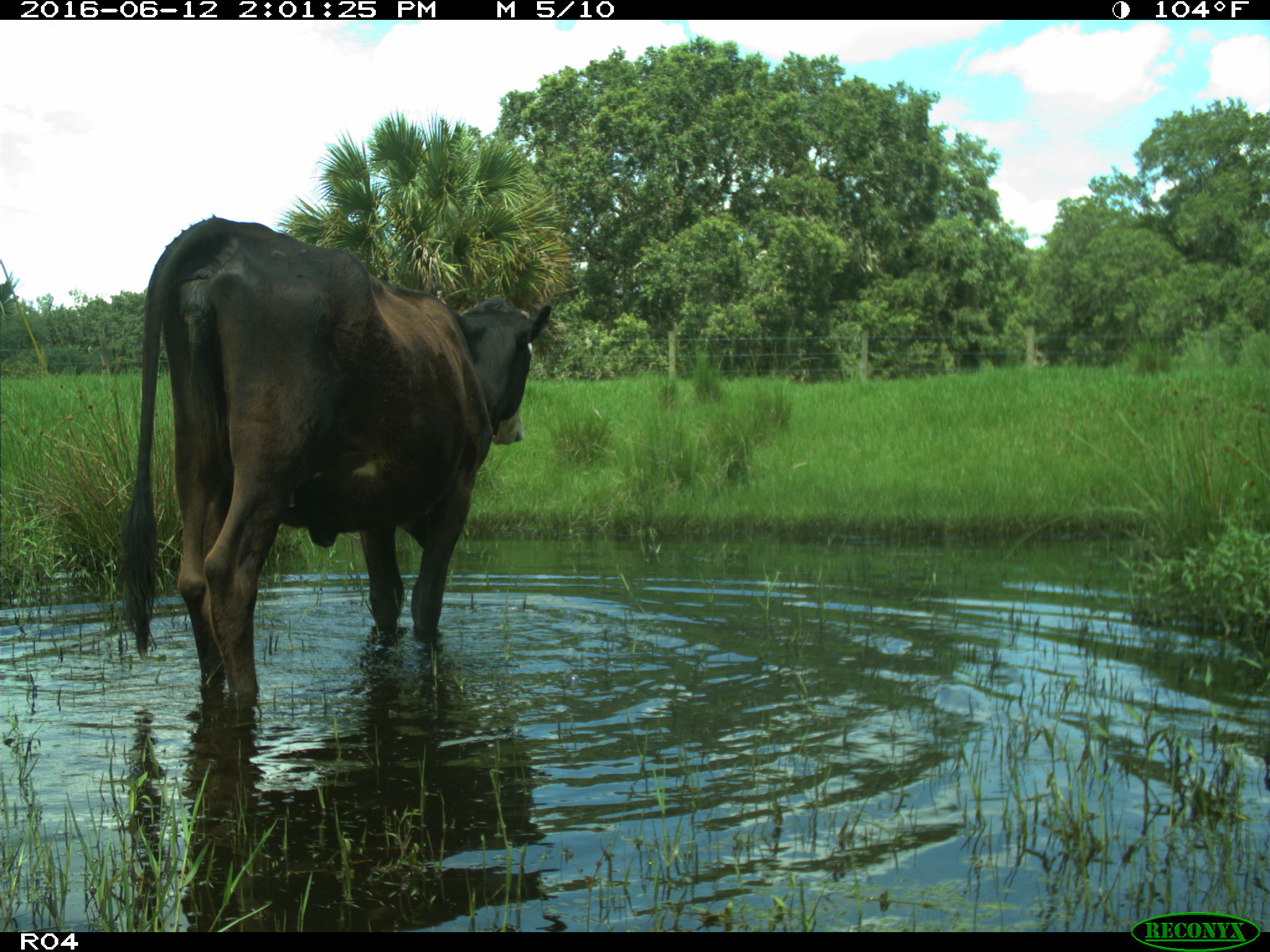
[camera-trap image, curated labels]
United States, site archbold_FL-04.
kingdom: Animalia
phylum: Chordata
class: Mammalia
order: Artiodactyla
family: Bovidae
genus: Bos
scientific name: Bos taurus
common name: domestic cow